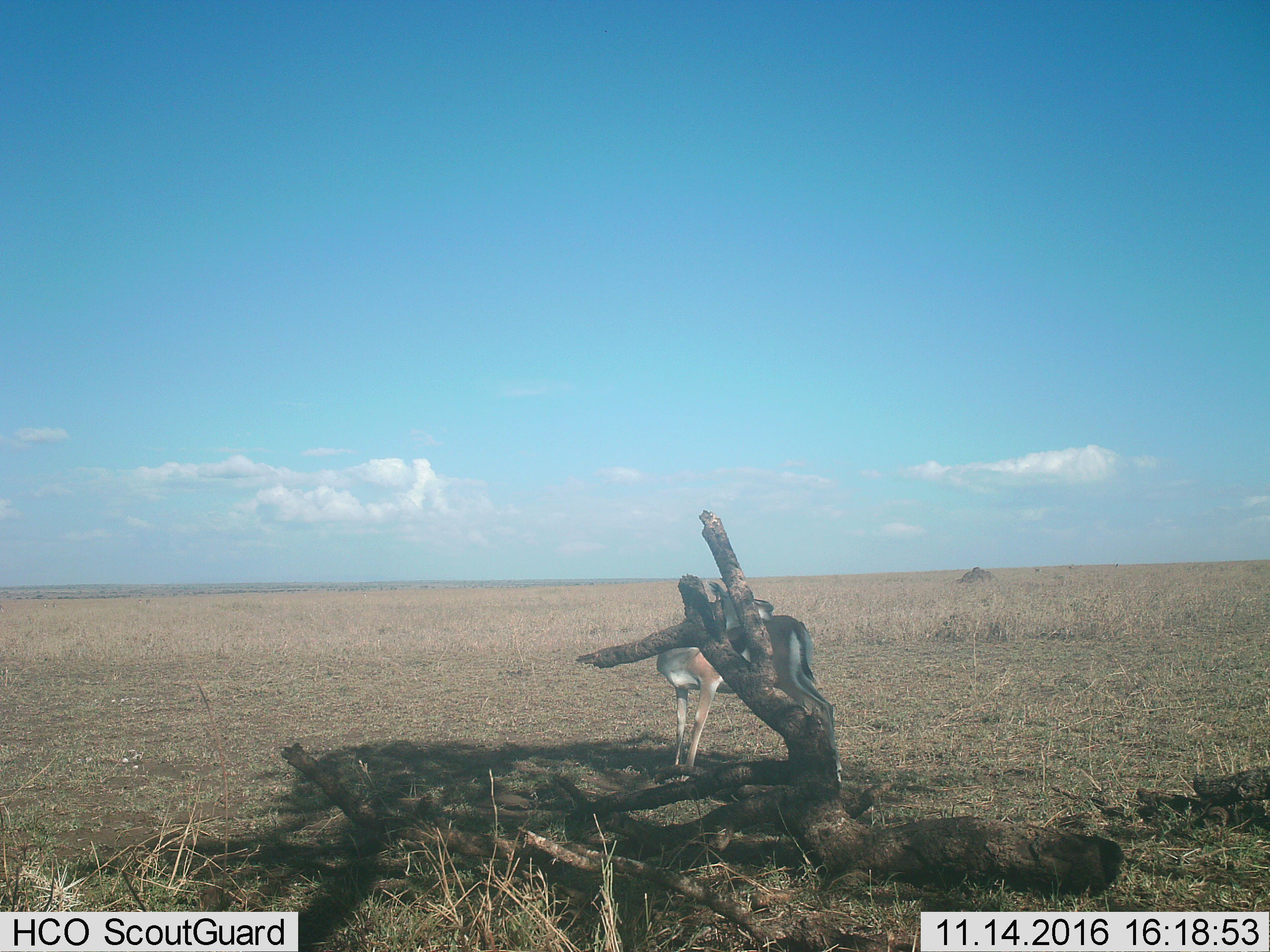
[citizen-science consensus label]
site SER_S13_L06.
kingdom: Animalia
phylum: Chordata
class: Mammalia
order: Artiodactyla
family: Bovidae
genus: Eudorcas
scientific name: Eudorcas thomsonii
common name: thomson's gazelle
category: gazellethomsons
Gazellethomsons (thomson's gazelle) (Eudorcas thomsonii), count 1. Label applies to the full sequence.